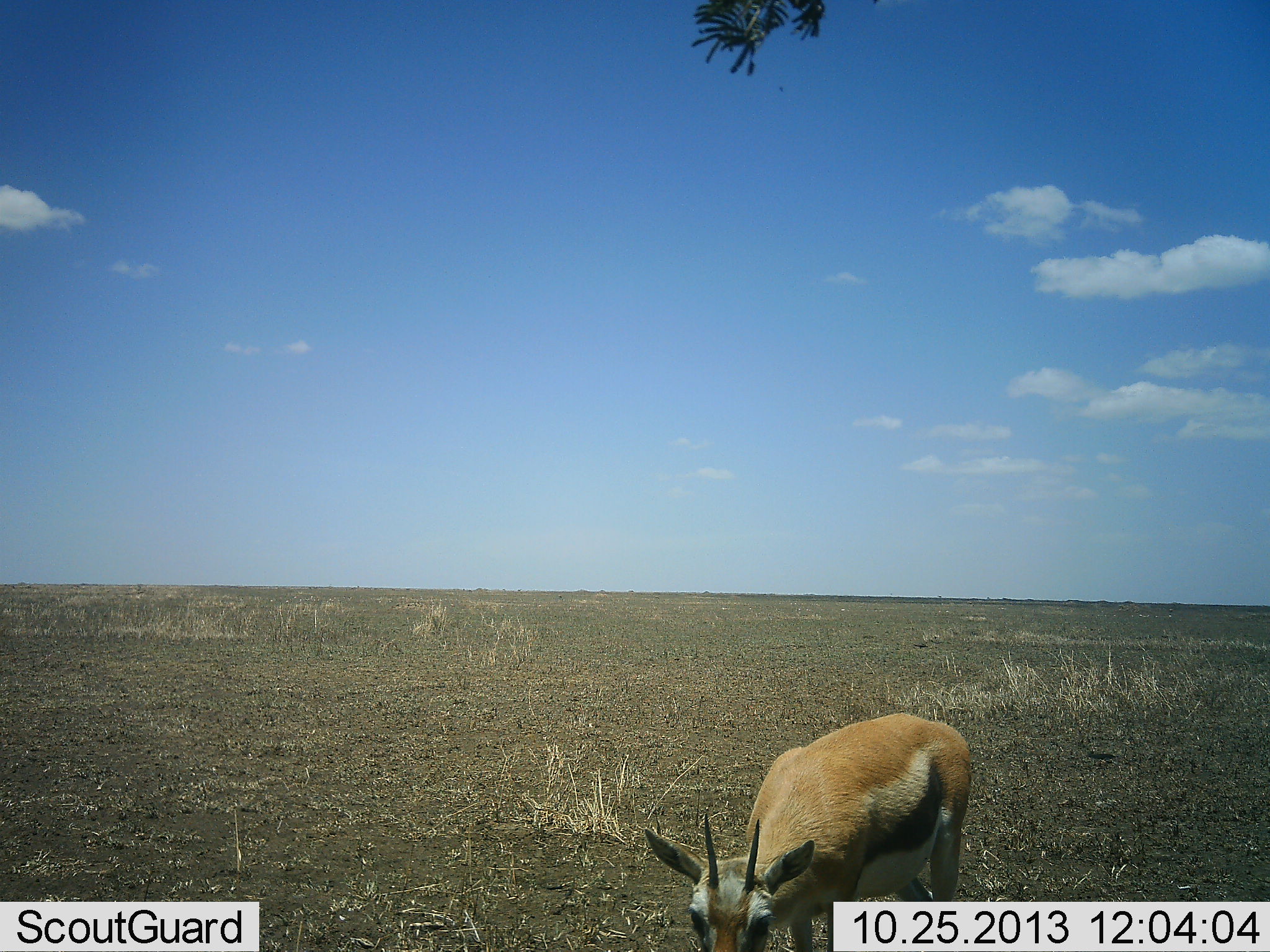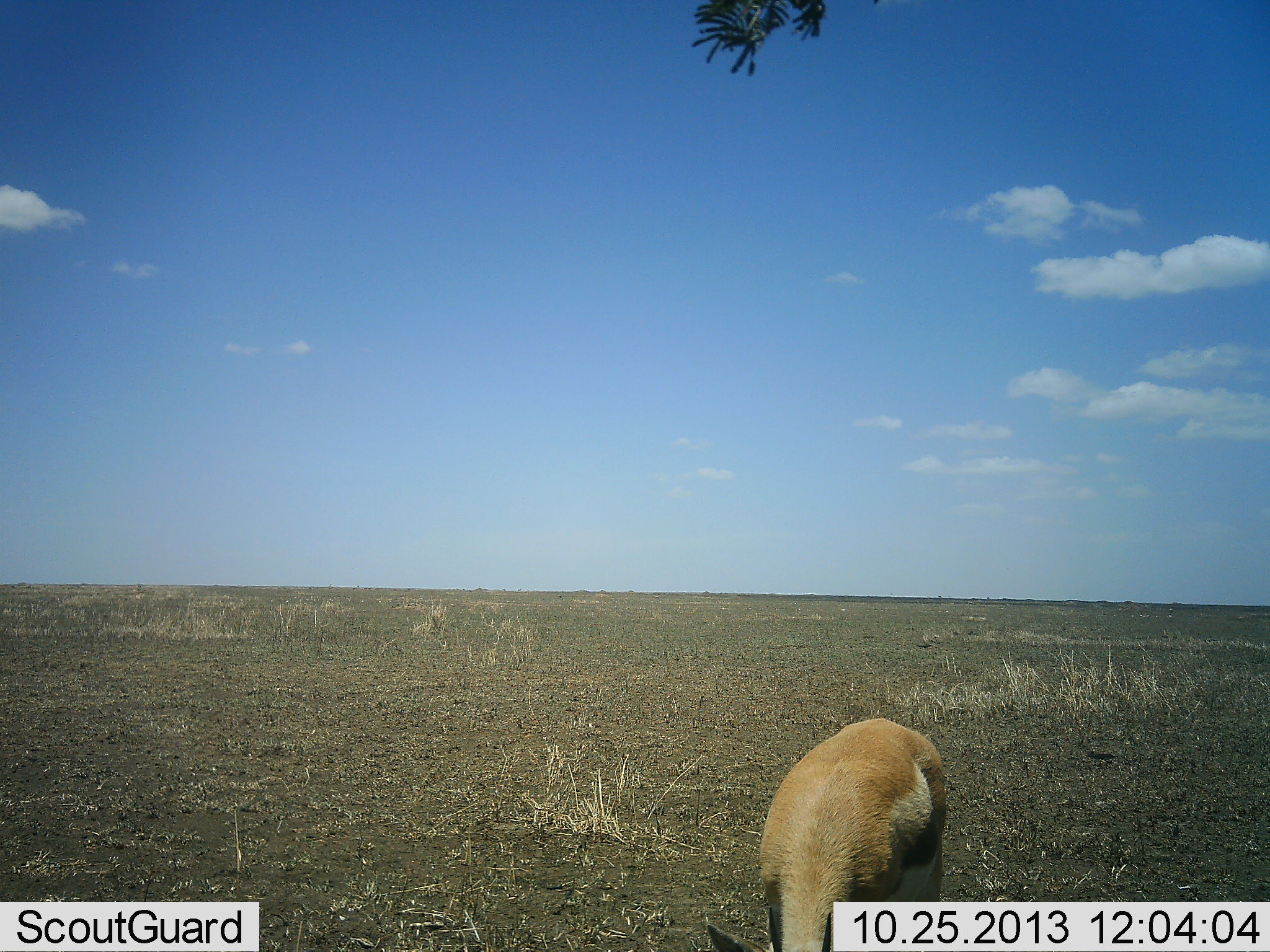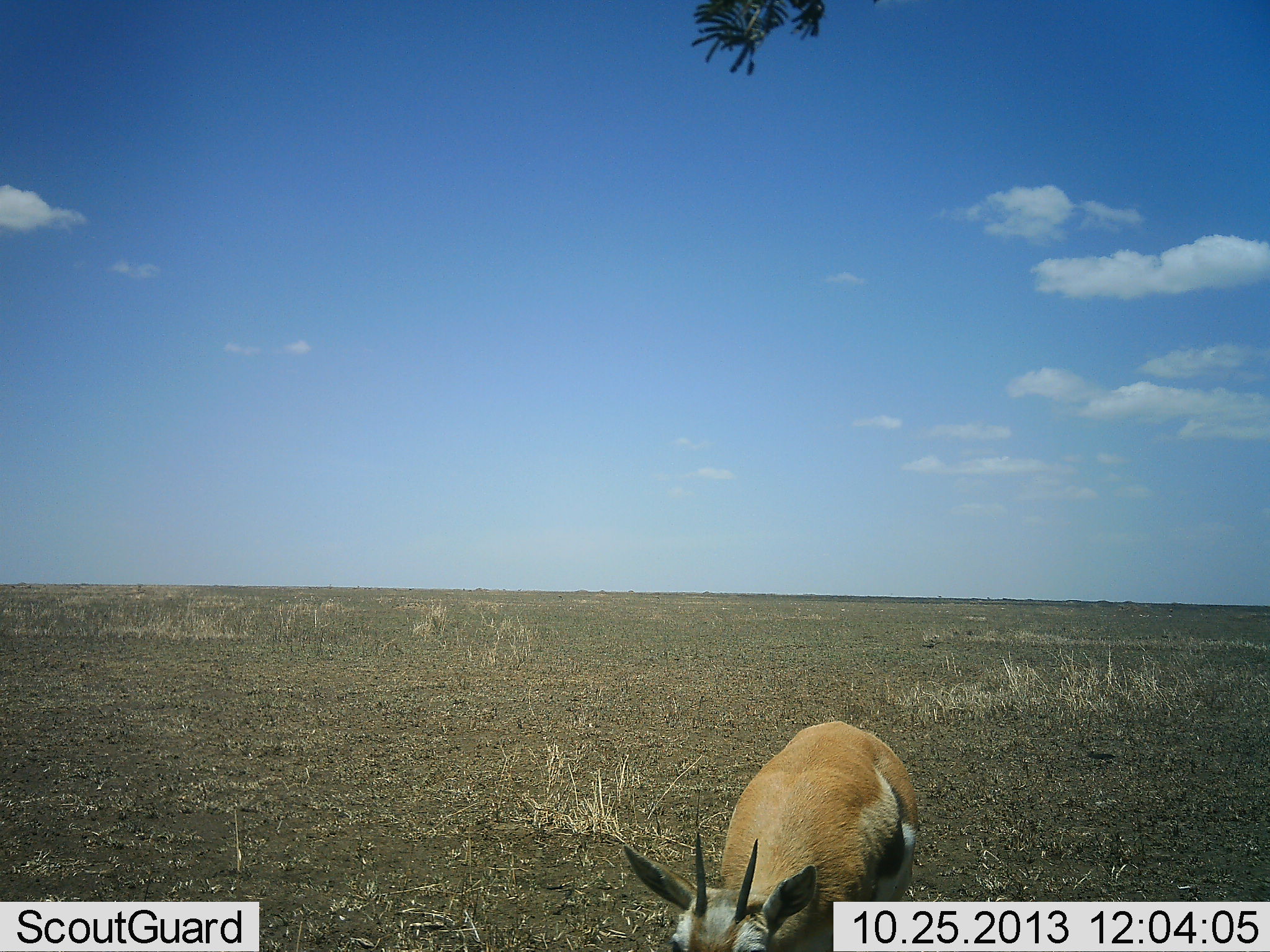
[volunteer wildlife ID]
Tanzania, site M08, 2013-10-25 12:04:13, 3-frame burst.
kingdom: Animalia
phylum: Chordata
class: Mammalia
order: Artiodactyla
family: Bovidae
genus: Eudorcas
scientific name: Eudorcas thomsonii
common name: thomson's gazelle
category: gazellethomsons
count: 1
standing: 30%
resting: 0%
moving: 13%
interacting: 0%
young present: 0%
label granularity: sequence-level